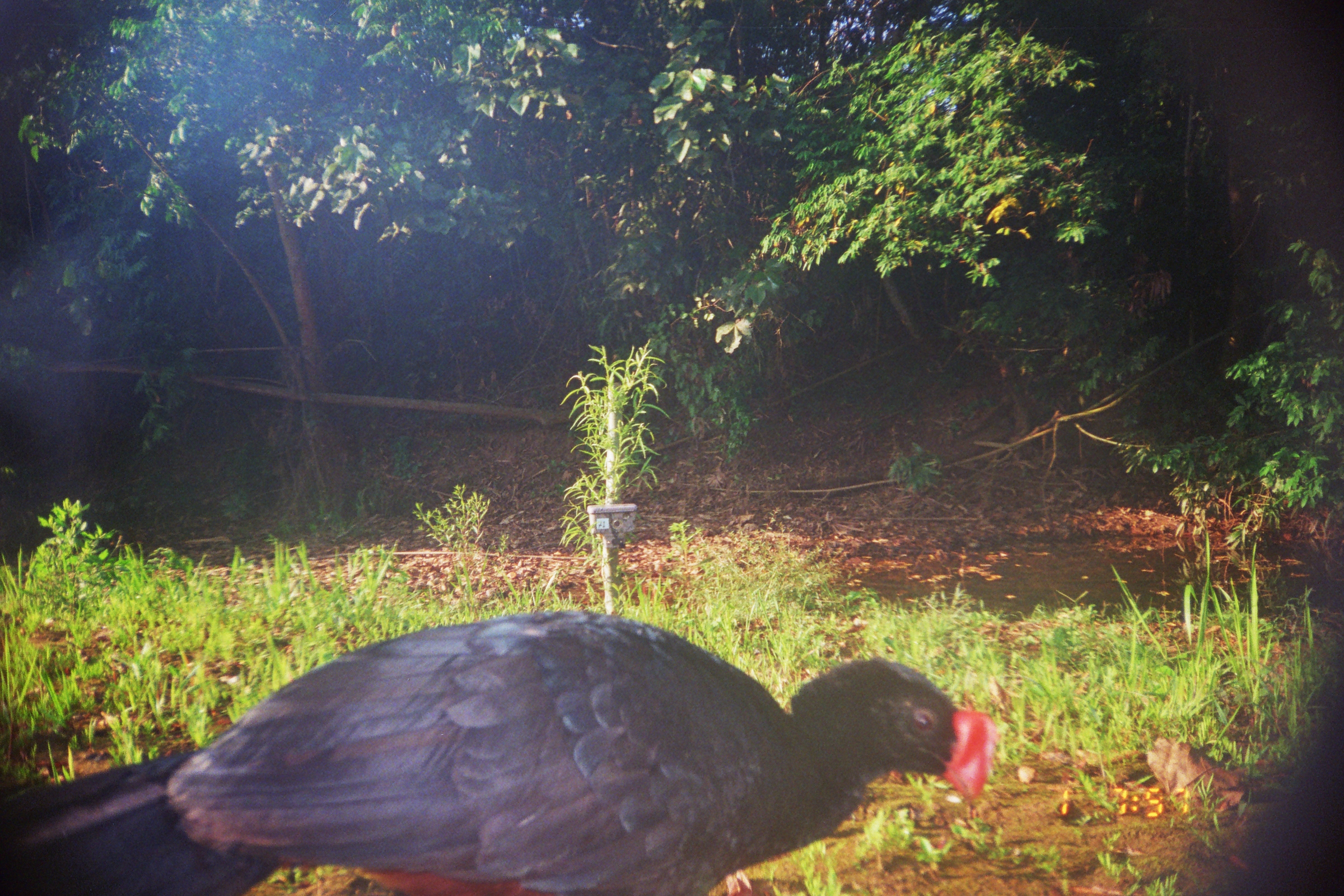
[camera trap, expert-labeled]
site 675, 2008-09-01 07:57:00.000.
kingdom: Animalia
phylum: Chordata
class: Aves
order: Galliformes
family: Cracidae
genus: Mitu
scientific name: Mitu tuberosum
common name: razor-billed curassow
Mitu tuberosum (razor-billed curassow).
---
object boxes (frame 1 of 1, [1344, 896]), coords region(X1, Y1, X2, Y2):
mitu tuberosum: region(0, 608, 1000, 895)